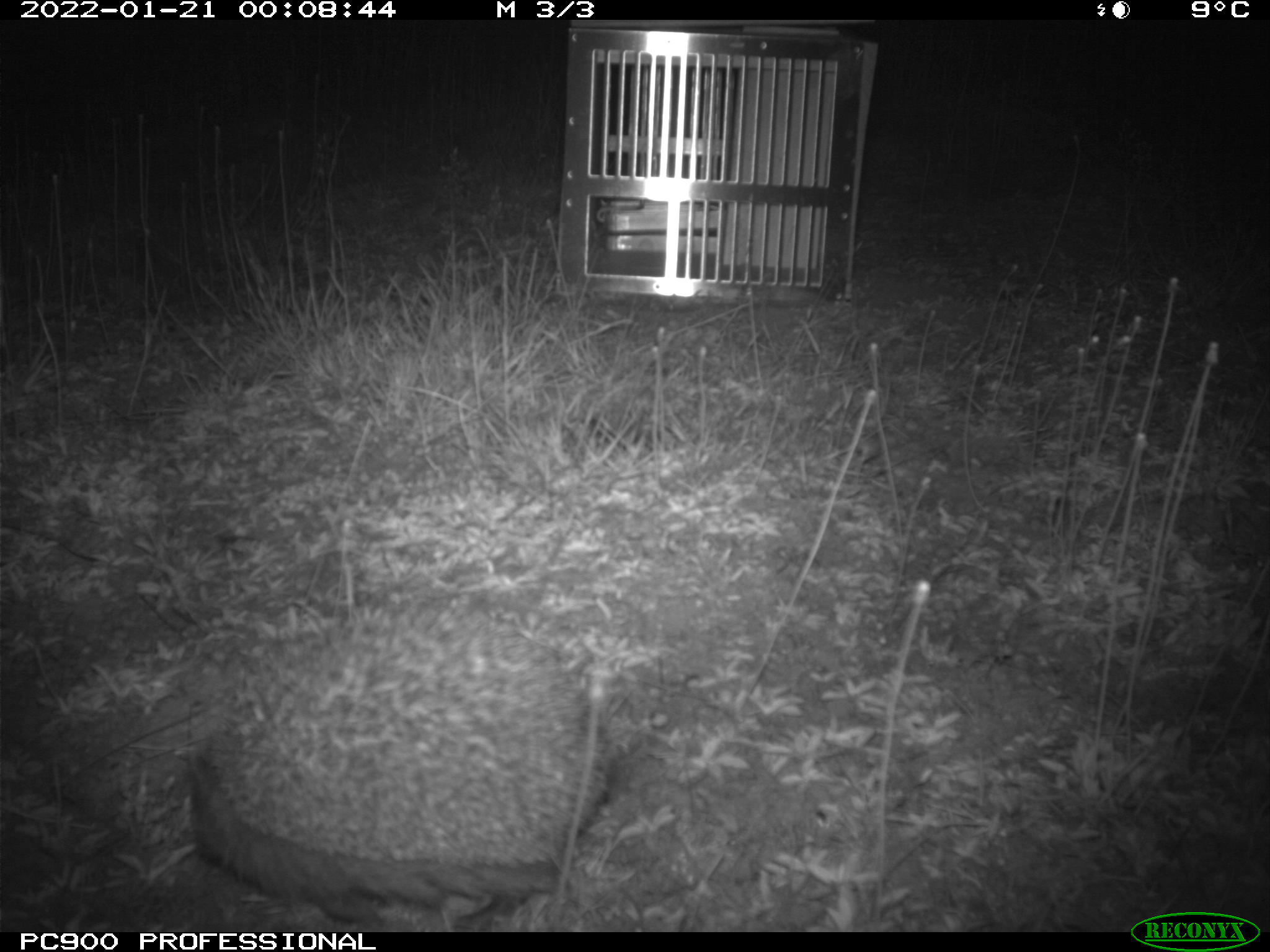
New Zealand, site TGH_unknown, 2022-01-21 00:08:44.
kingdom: Animalia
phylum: Chordata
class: Mammalia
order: Eulipotyphla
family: Erinaceidae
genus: Erinaceus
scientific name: Erinaceus europaeus europaeus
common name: european hedgehog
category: hedgehog